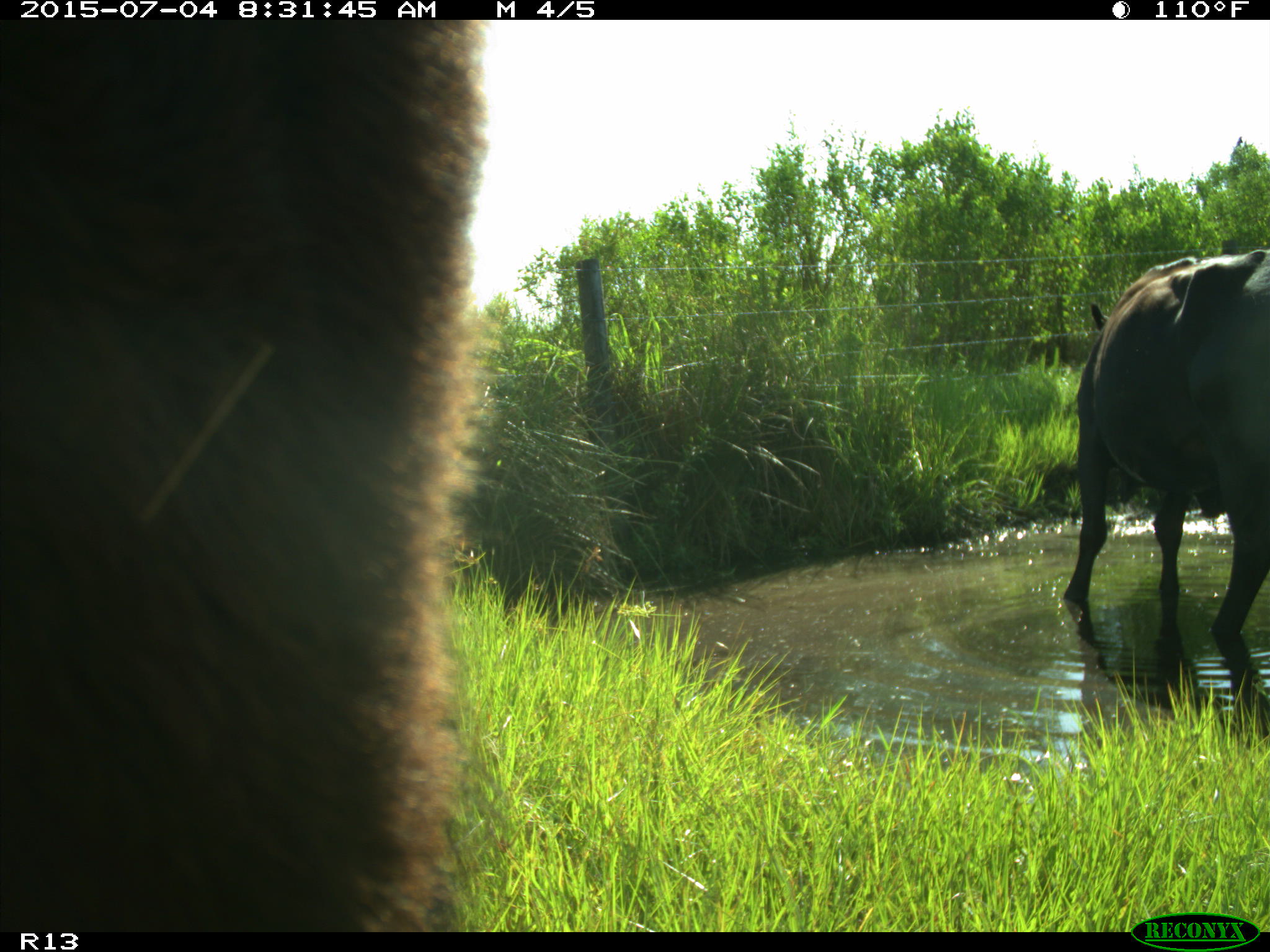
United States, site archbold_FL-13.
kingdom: Animalia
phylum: Chordata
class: Mammalia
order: Artiodactyla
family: Bovidae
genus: Bos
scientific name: Bos taurus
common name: domestic cow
Bos taurus (domestic cow).